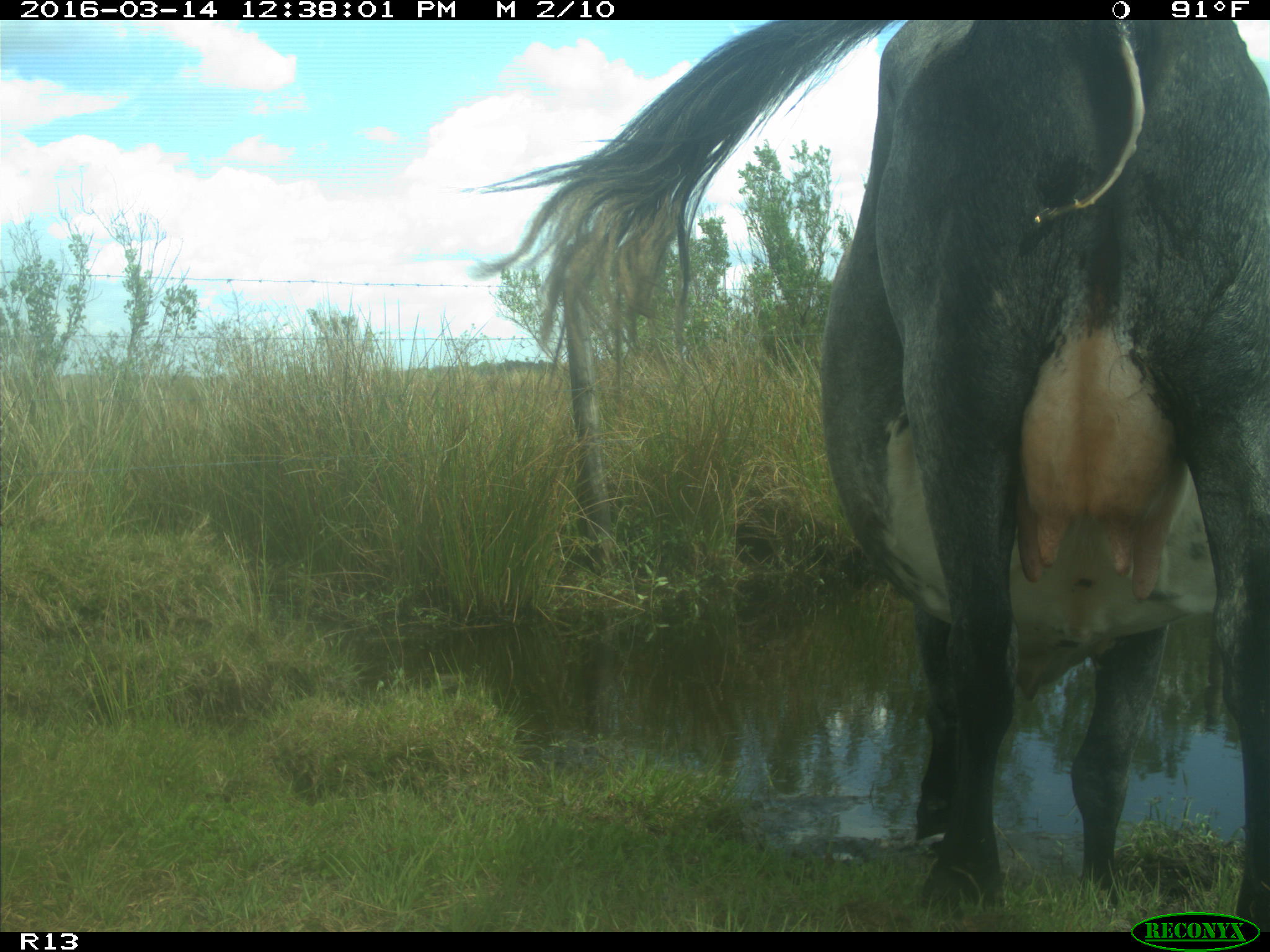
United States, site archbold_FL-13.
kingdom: Animalia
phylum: Chordata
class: Mammalia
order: Artiodactyla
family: Bovidae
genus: Bos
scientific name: Bos taurus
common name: domestic cow